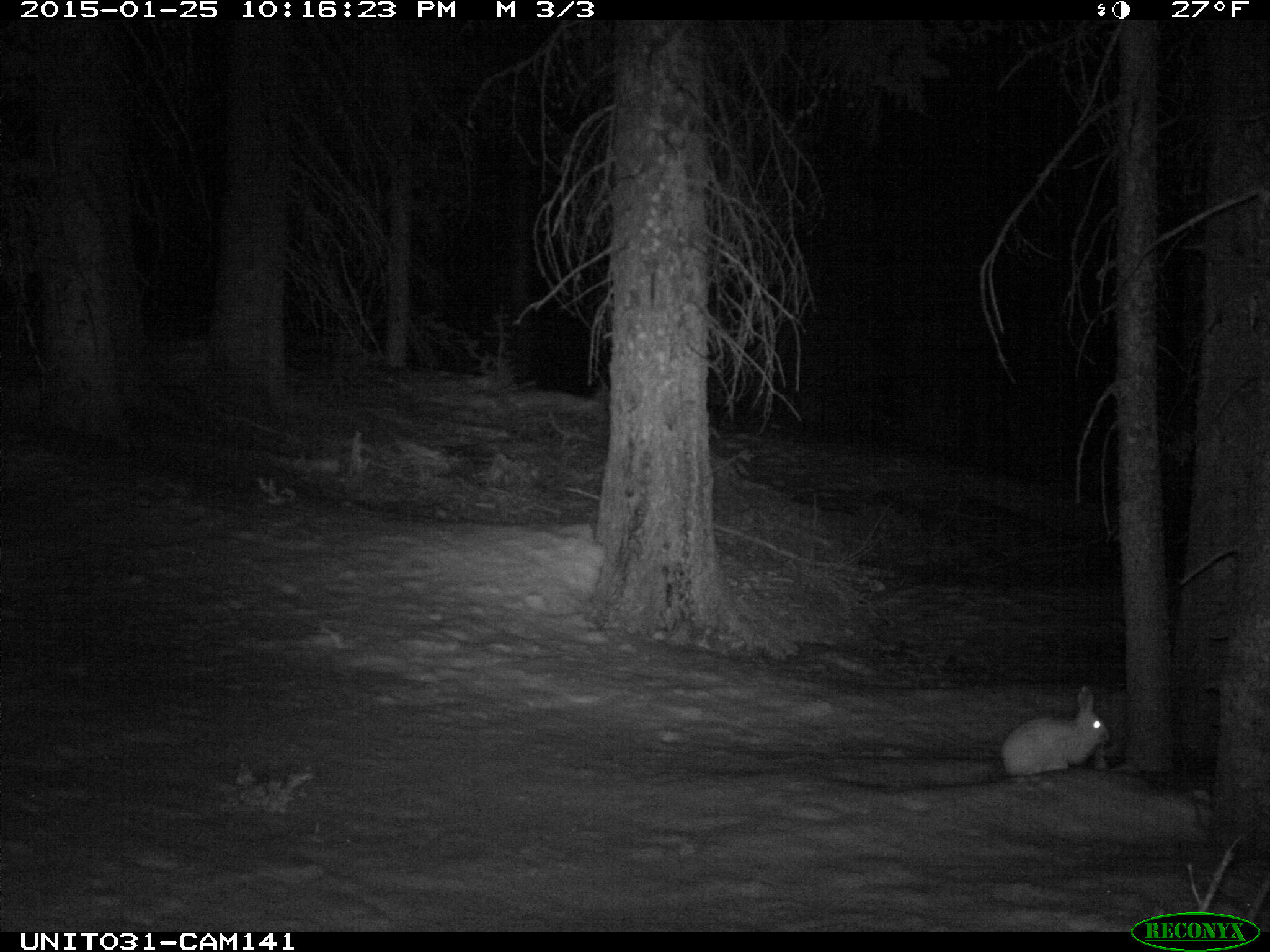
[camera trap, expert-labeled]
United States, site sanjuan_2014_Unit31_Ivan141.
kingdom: Animalia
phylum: Chordata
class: Mammalia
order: Lagomorpha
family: Leporidae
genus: Lepus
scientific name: Lepus americanus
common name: snowshoe hare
Lepus americanus (snowshoe hare).